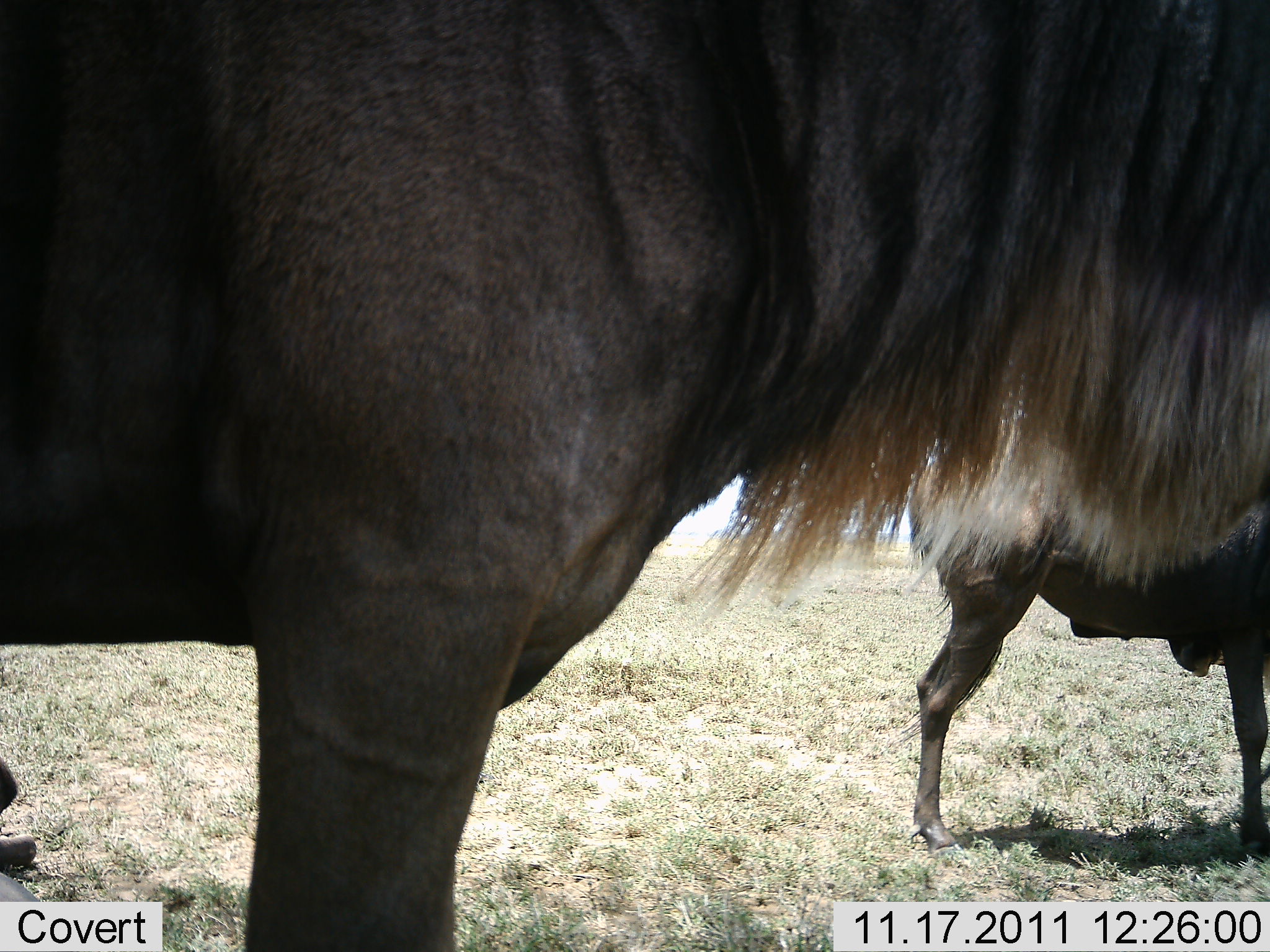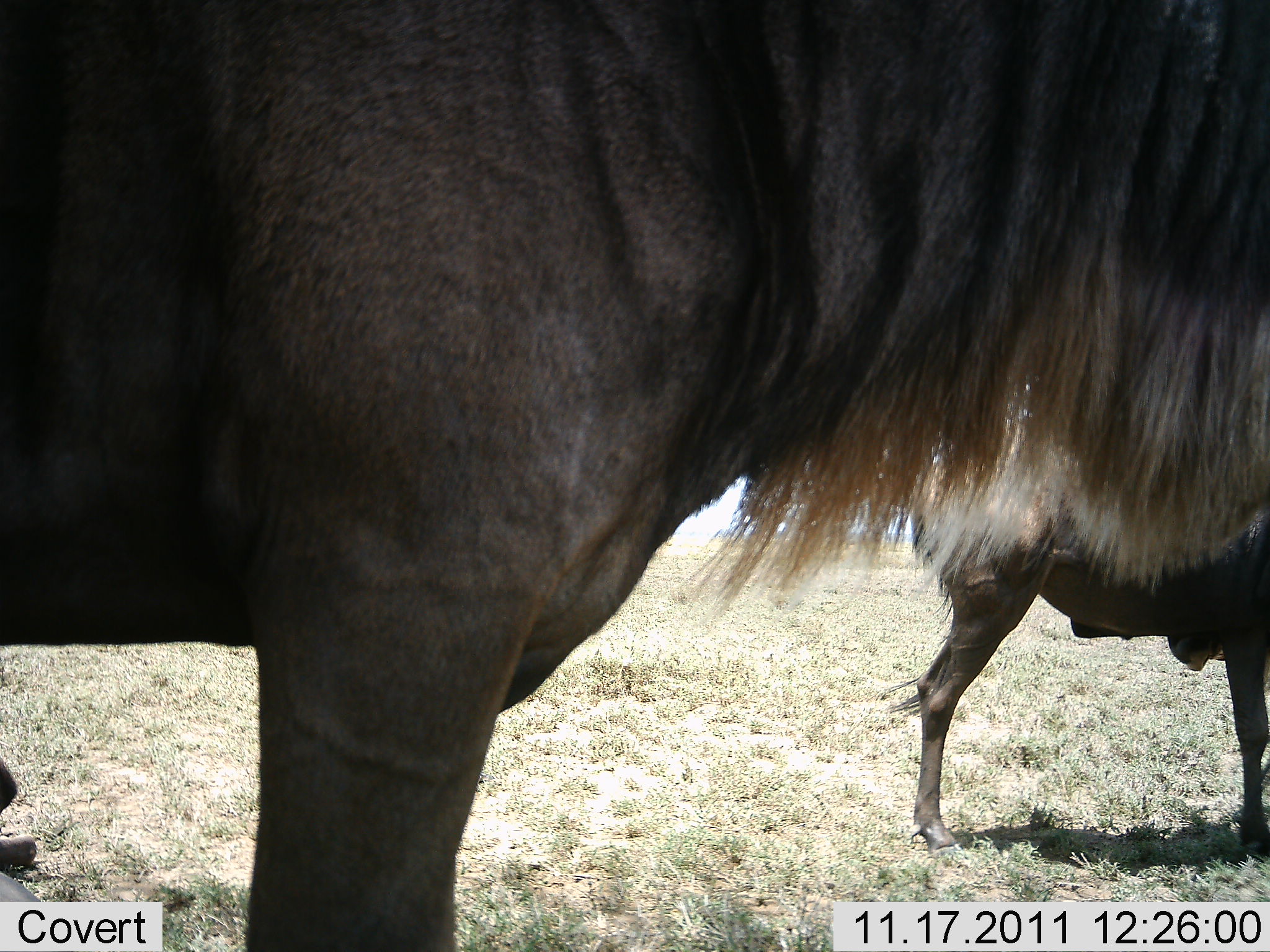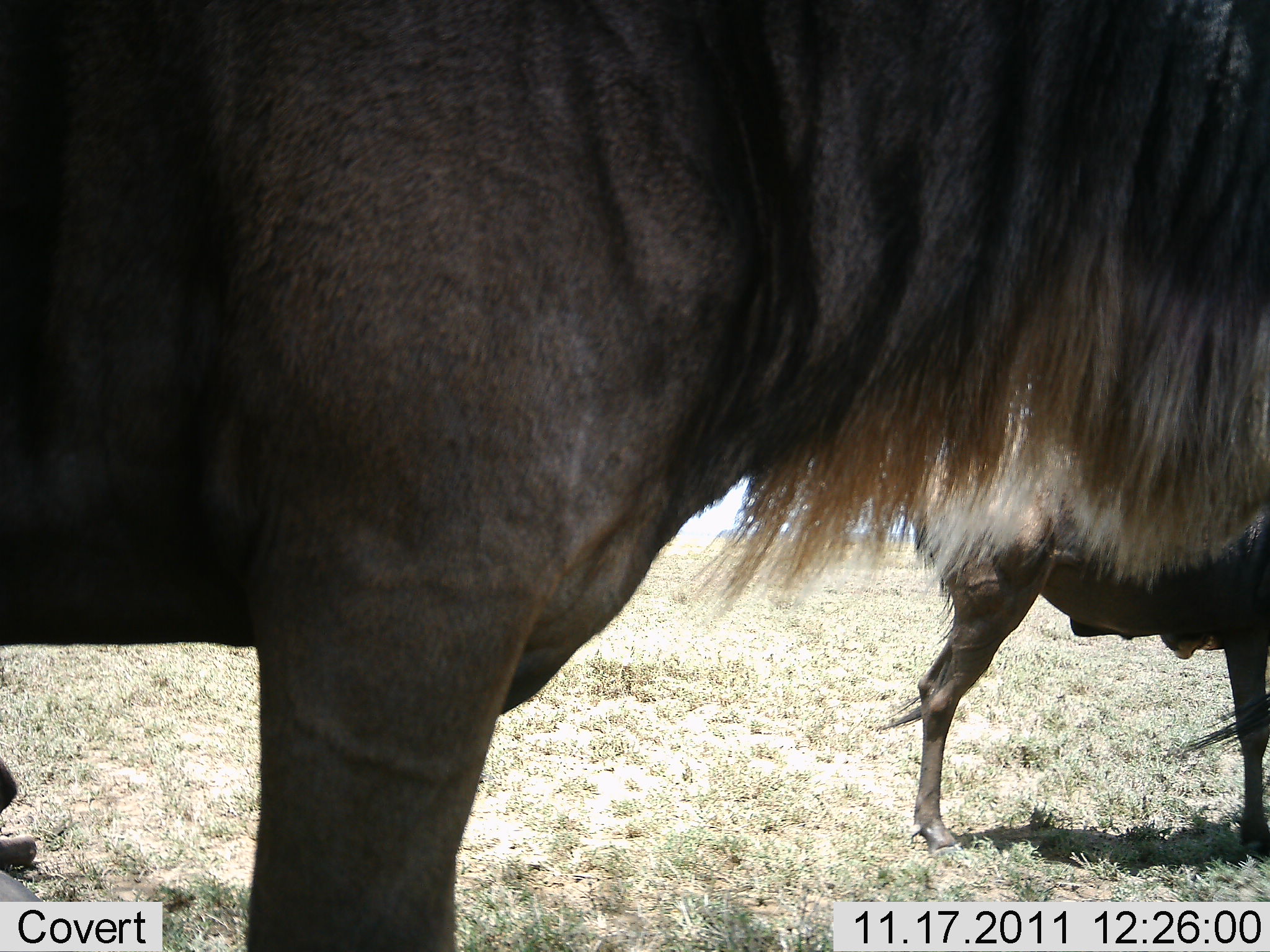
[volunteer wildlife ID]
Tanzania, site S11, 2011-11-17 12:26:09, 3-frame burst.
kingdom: Animalia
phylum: Chordata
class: Mammalia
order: Artiodactyla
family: Bovidae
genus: Connochaetes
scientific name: Connochaetes taurinus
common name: blue wildebeest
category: wildebeest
Wildebeest (blue wildebeest) (Connochaetes taurinus), count 2. Behavior (volunteer vote fractions): standing 100%, resting 10%, moving 0%, interacting 0%. Young present (vote fraction): 0%. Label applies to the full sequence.